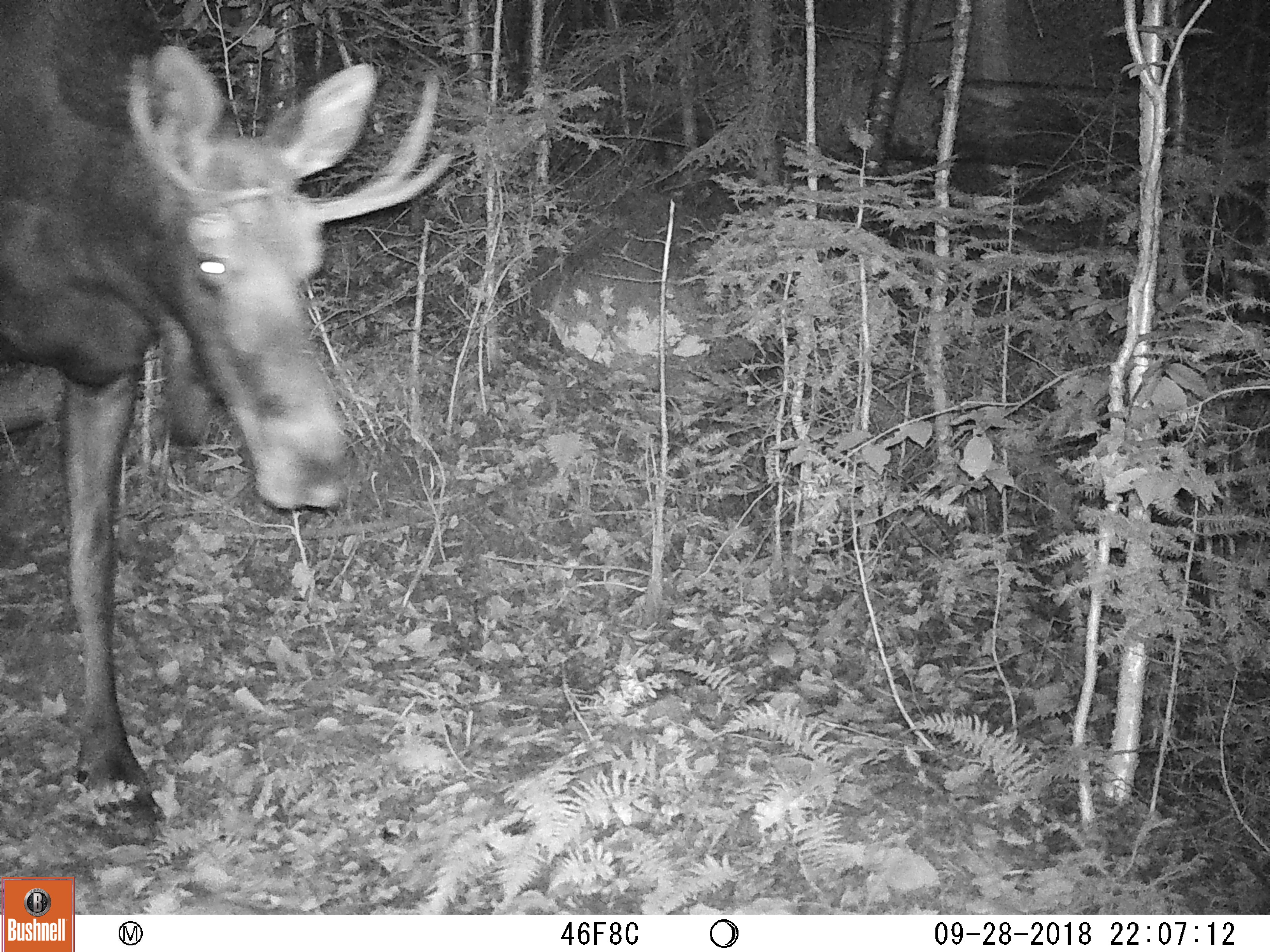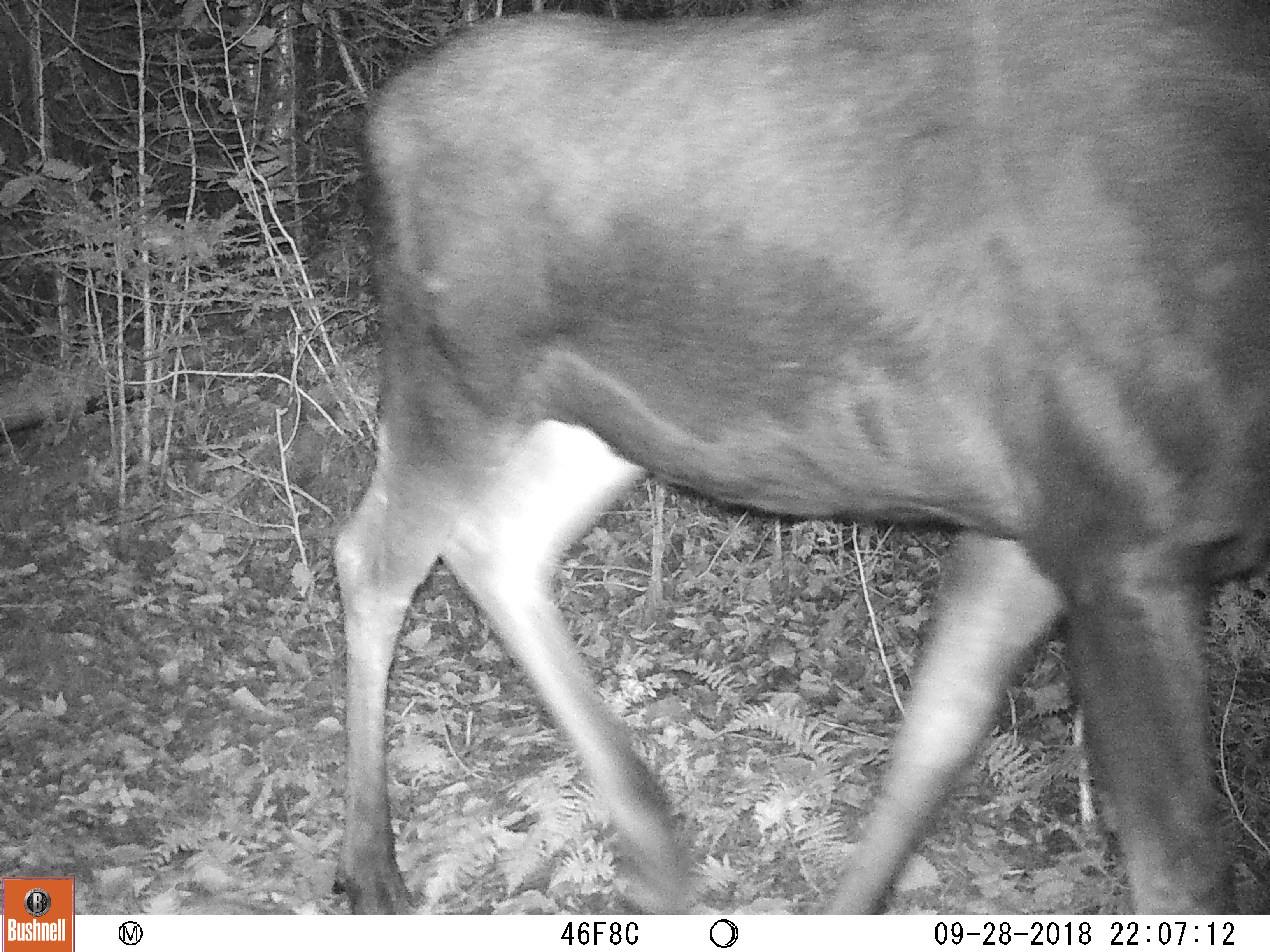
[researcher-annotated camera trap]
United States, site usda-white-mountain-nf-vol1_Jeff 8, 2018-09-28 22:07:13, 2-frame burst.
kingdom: Animalia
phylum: Chordata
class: Mammalia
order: Artiodactyla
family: Cervidae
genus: Alces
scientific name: Alces alces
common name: moose